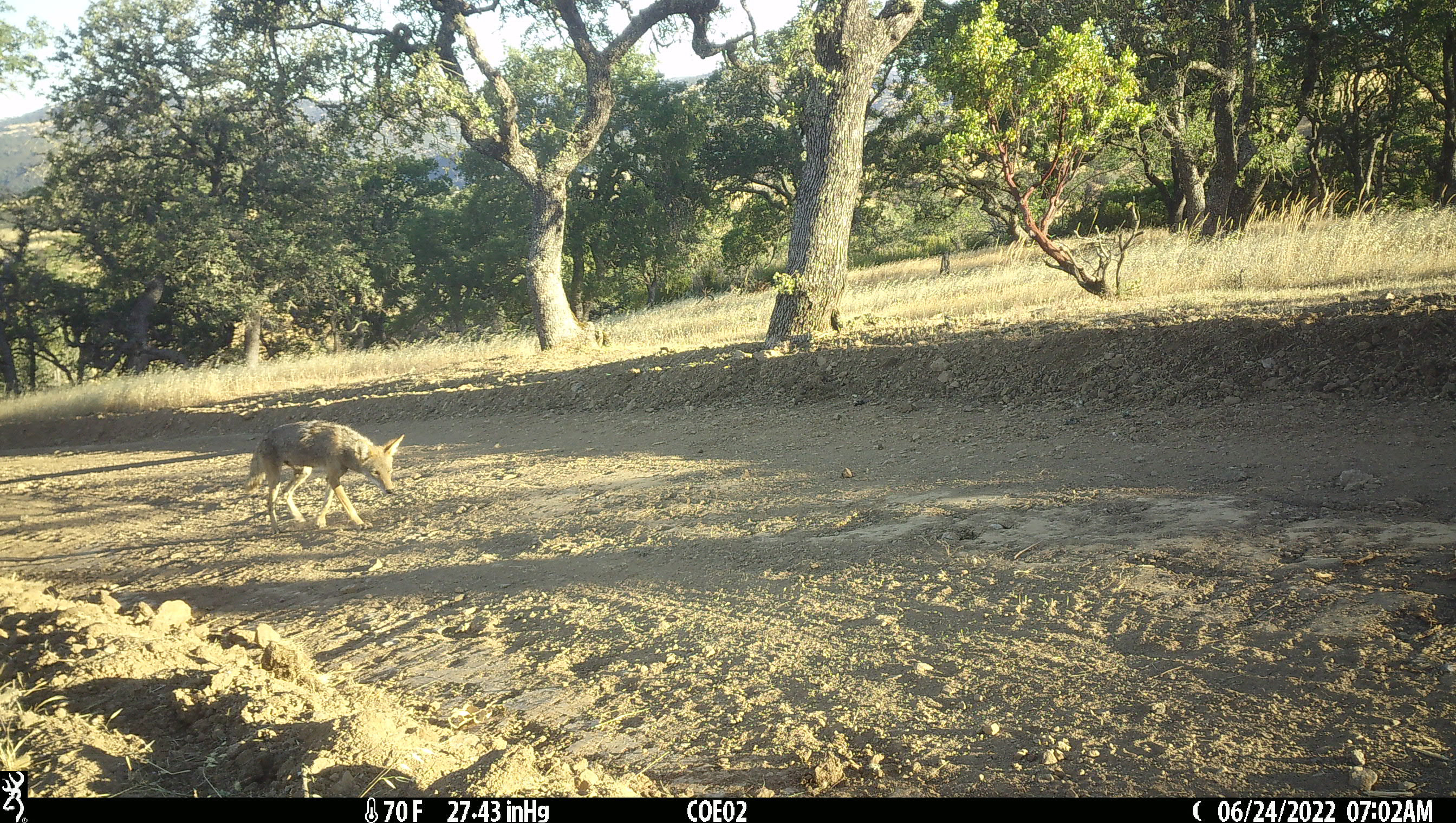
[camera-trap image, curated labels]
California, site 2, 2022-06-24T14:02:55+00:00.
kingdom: Animalia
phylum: Chordata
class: Mammalia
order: Carnivora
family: Canidae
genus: Canis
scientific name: Canis latrans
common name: coyote